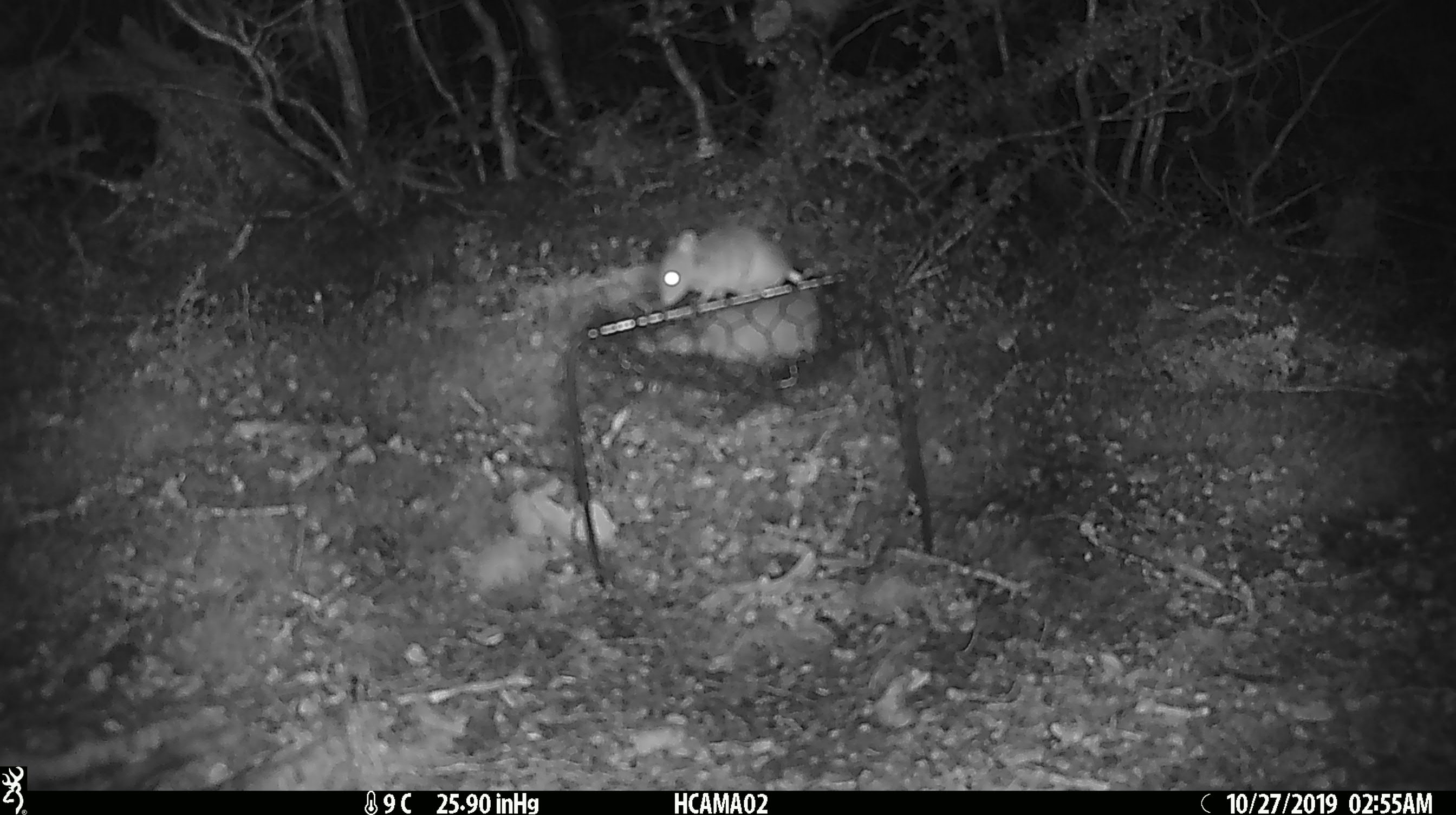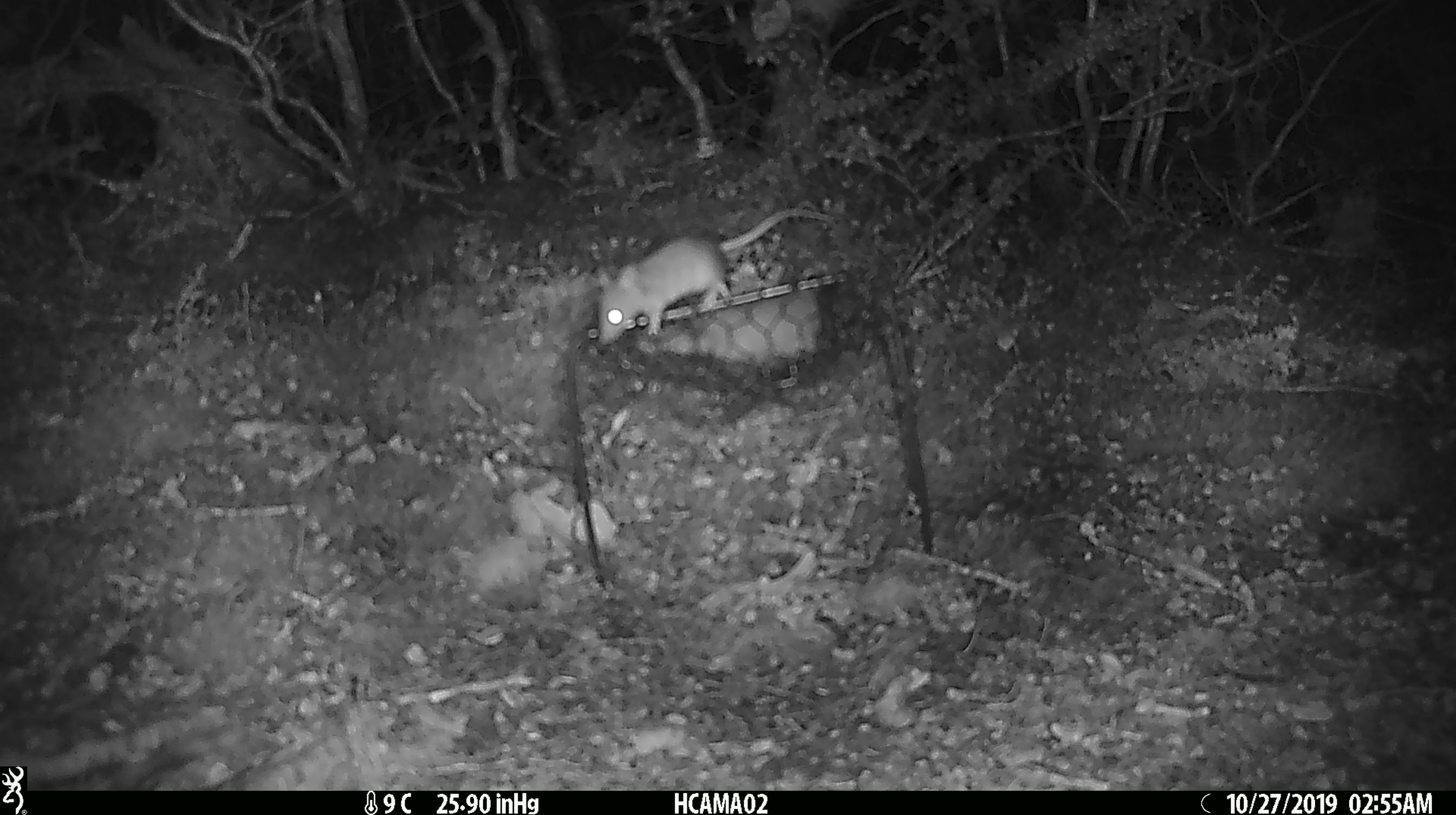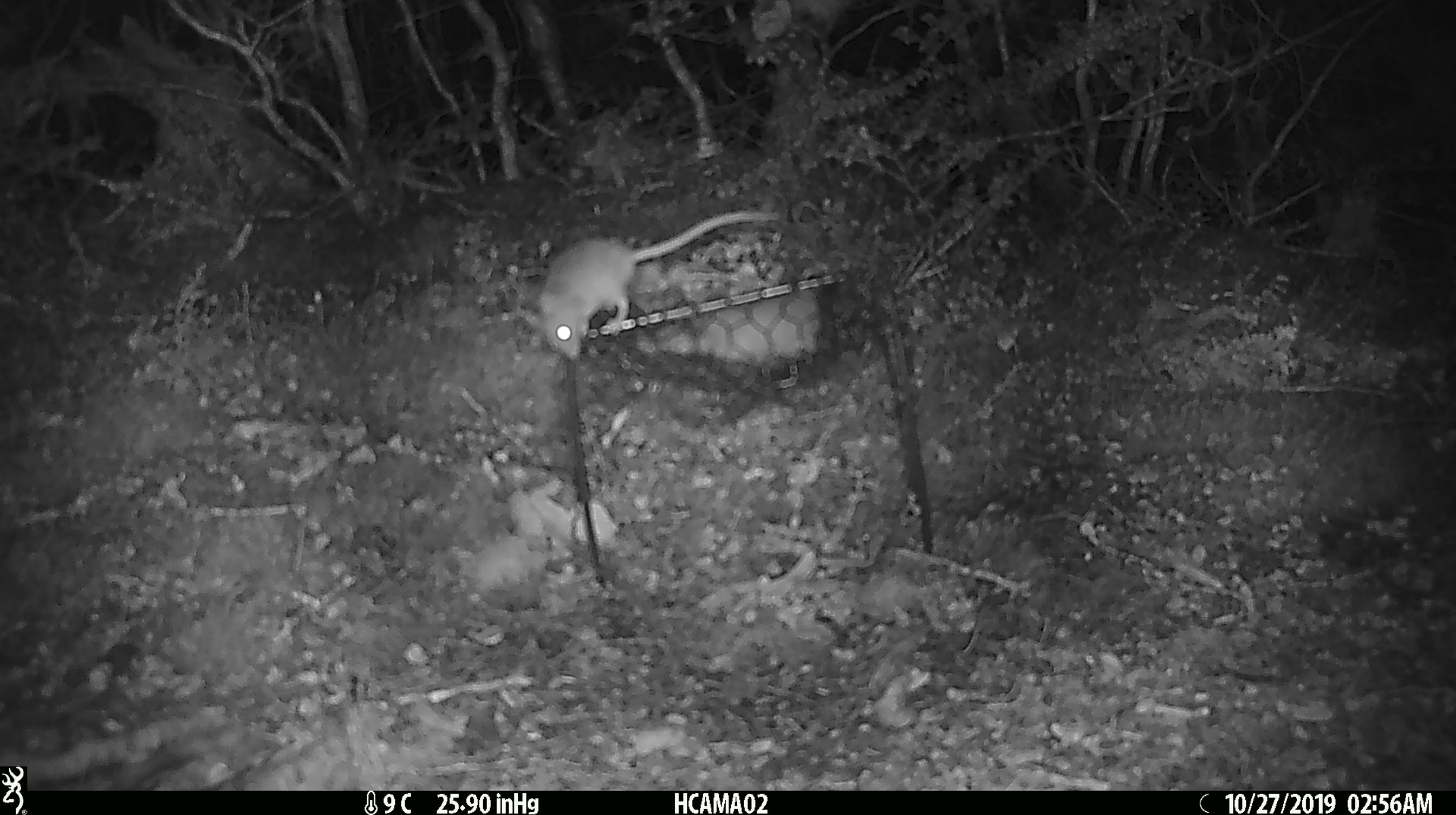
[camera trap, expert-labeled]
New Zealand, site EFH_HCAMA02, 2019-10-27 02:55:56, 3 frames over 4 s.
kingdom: Animalia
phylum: Chordata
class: Mammalia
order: Rodentia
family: Muridae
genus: Mus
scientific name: Mus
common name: mouse